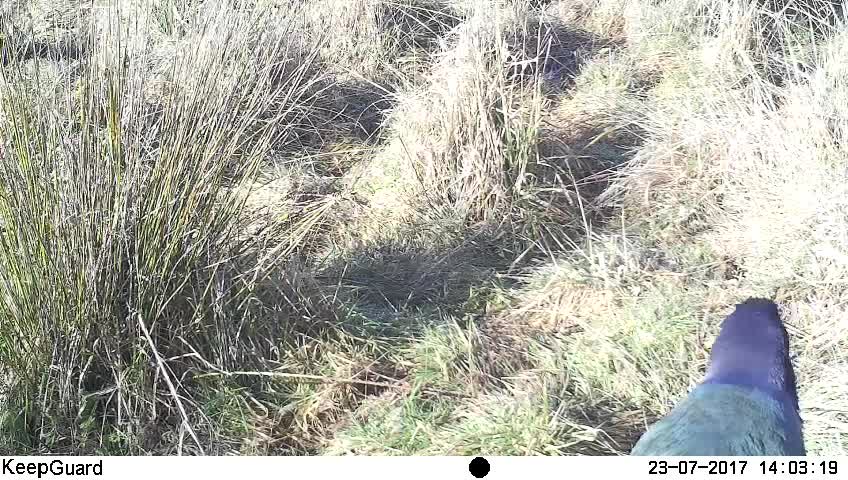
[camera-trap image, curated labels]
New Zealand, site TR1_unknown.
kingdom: Animalia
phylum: Chordata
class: Aves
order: Gruiformes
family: Rallidae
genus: Porphyrio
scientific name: Porphyrio mantelli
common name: takahe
Takahe (Porphyrio mantelli).